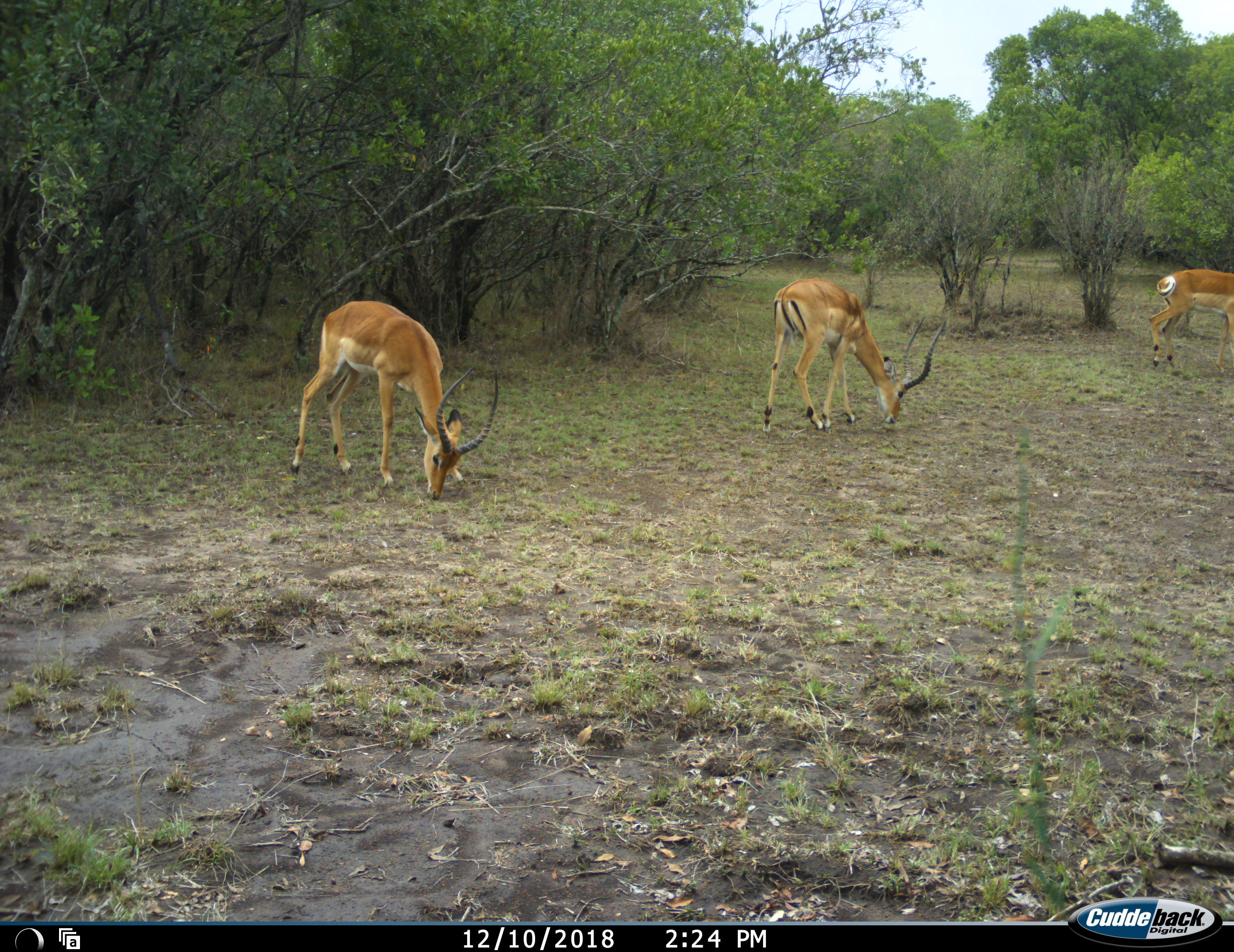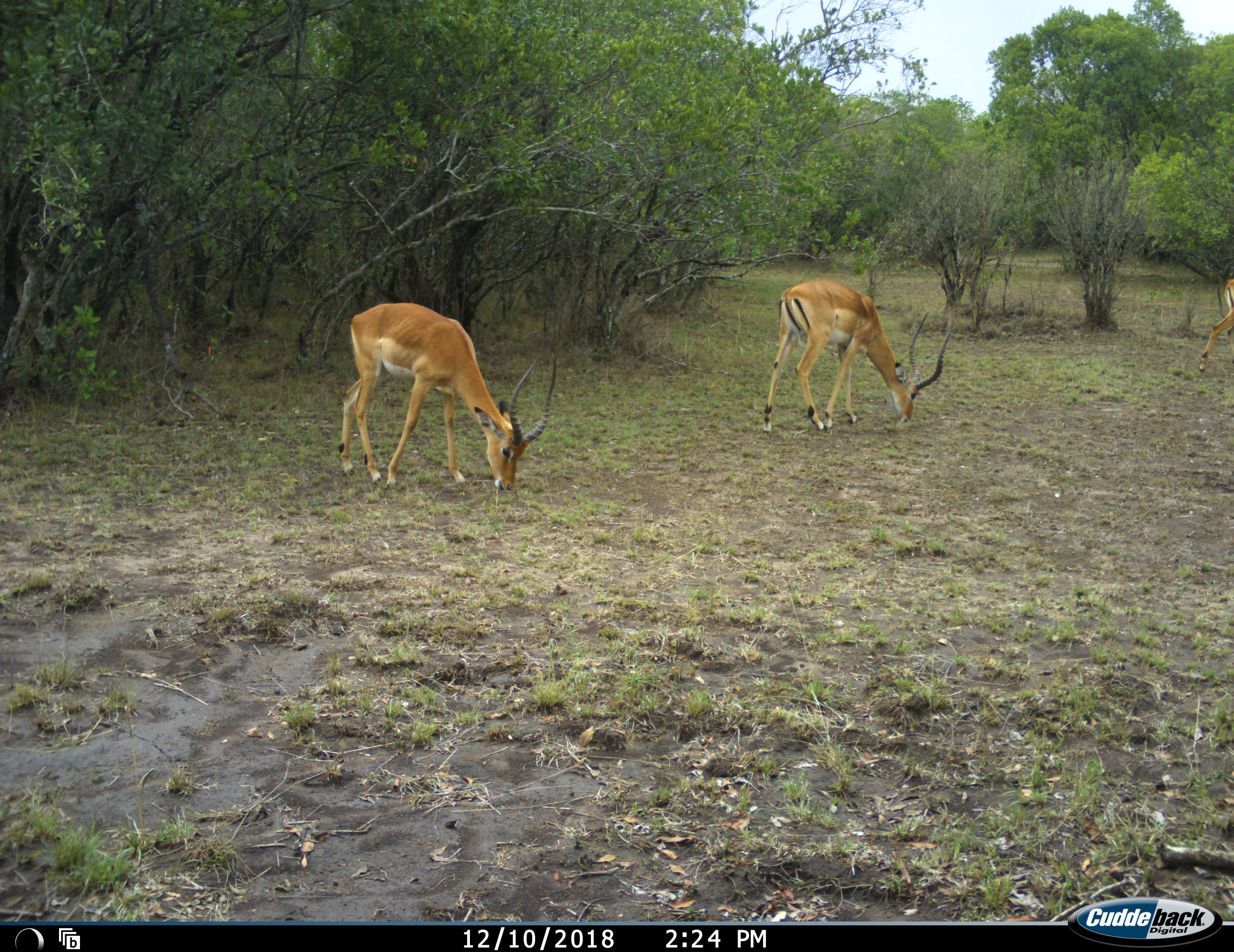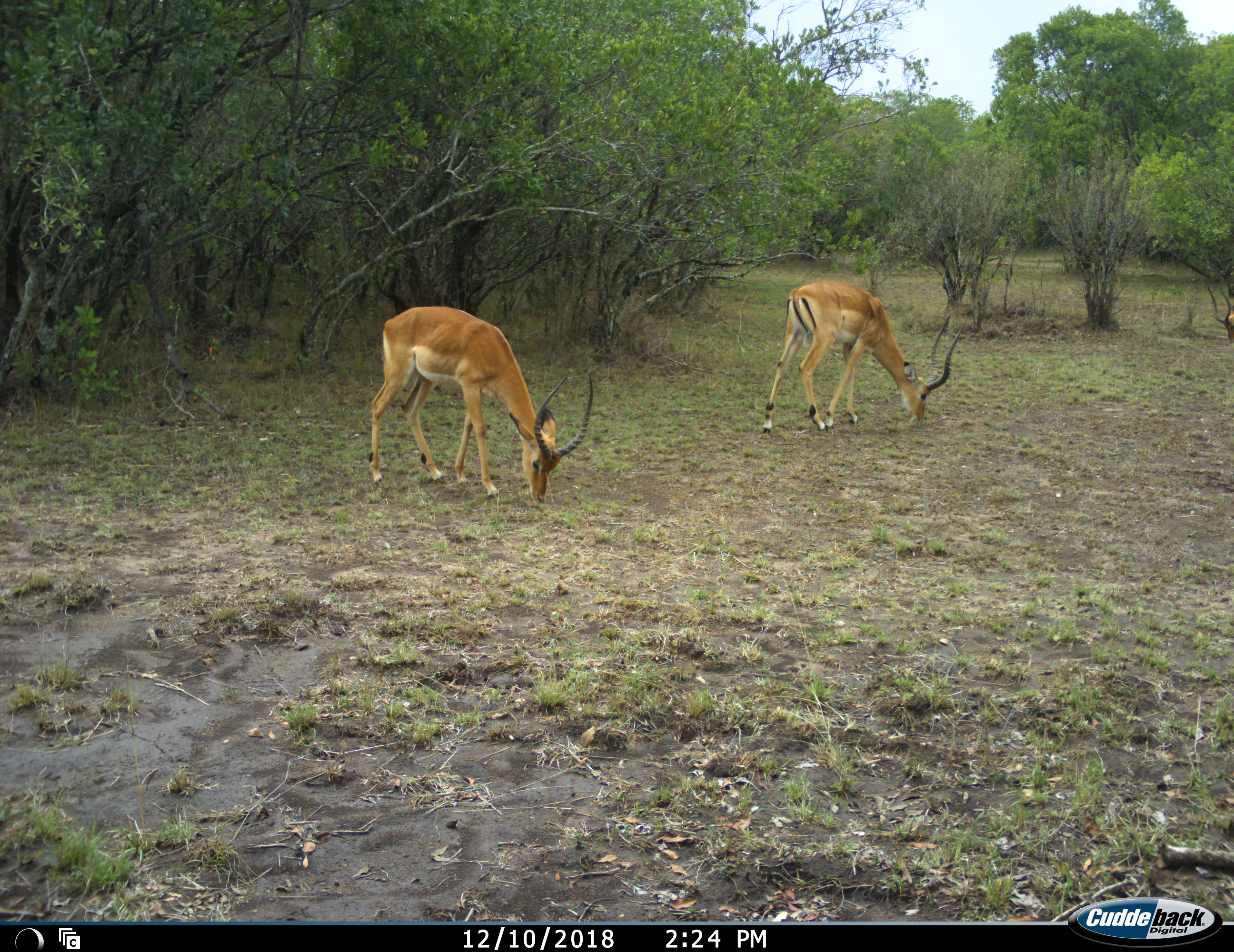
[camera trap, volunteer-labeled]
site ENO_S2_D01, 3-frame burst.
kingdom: Animalia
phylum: Chordata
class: Mammalia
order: Artiodactyla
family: Bovidae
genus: Aepyceros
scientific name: Aepyceros melampus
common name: impala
Impala (Aepyceros melampus), count 3. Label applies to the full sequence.